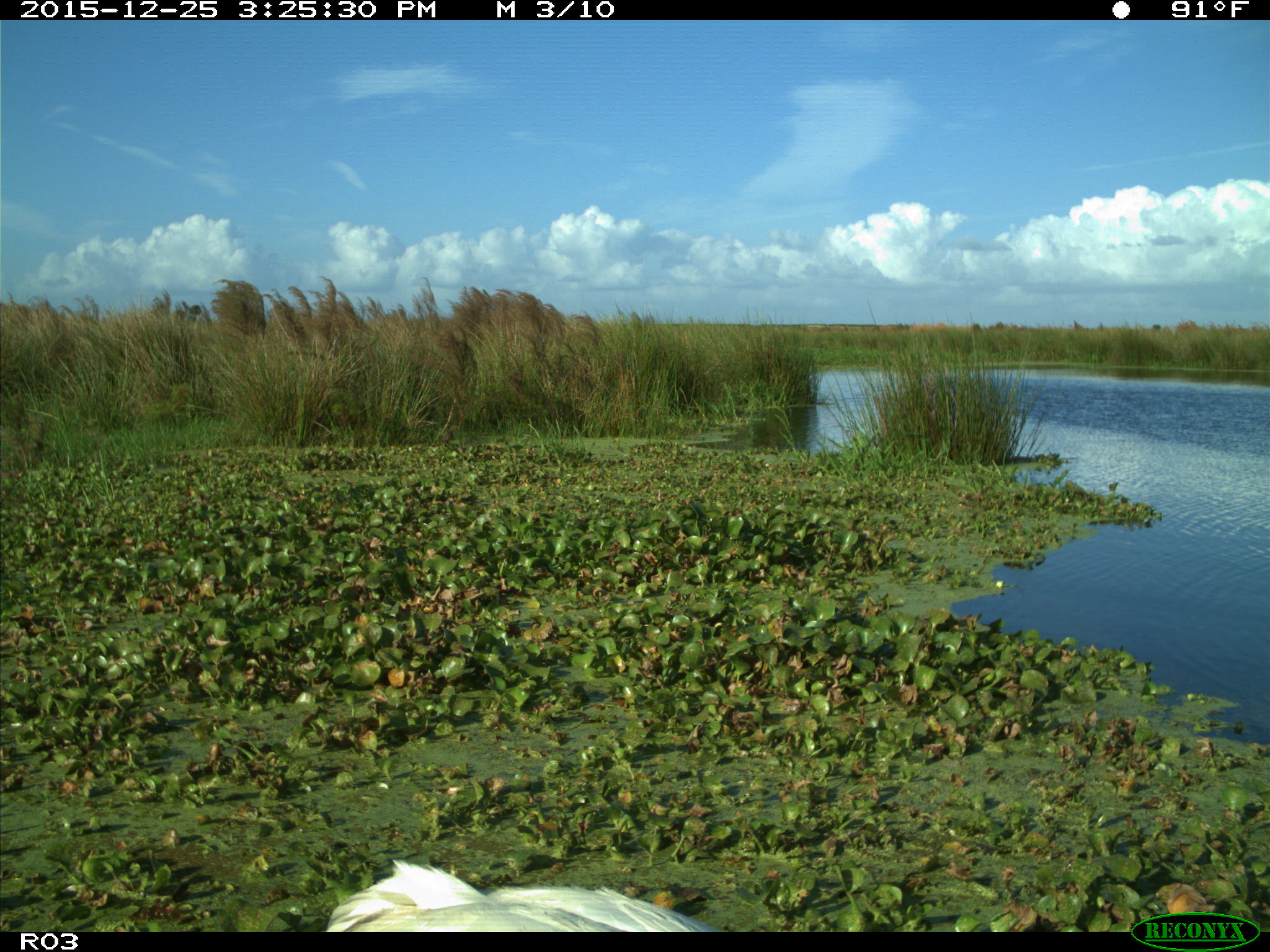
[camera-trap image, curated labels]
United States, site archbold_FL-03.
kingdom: Animalia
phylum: Chordata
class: Aves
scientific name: Aves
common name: birds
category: unidentified bird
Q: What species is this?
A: Unidentified bird (birds) (Aves).